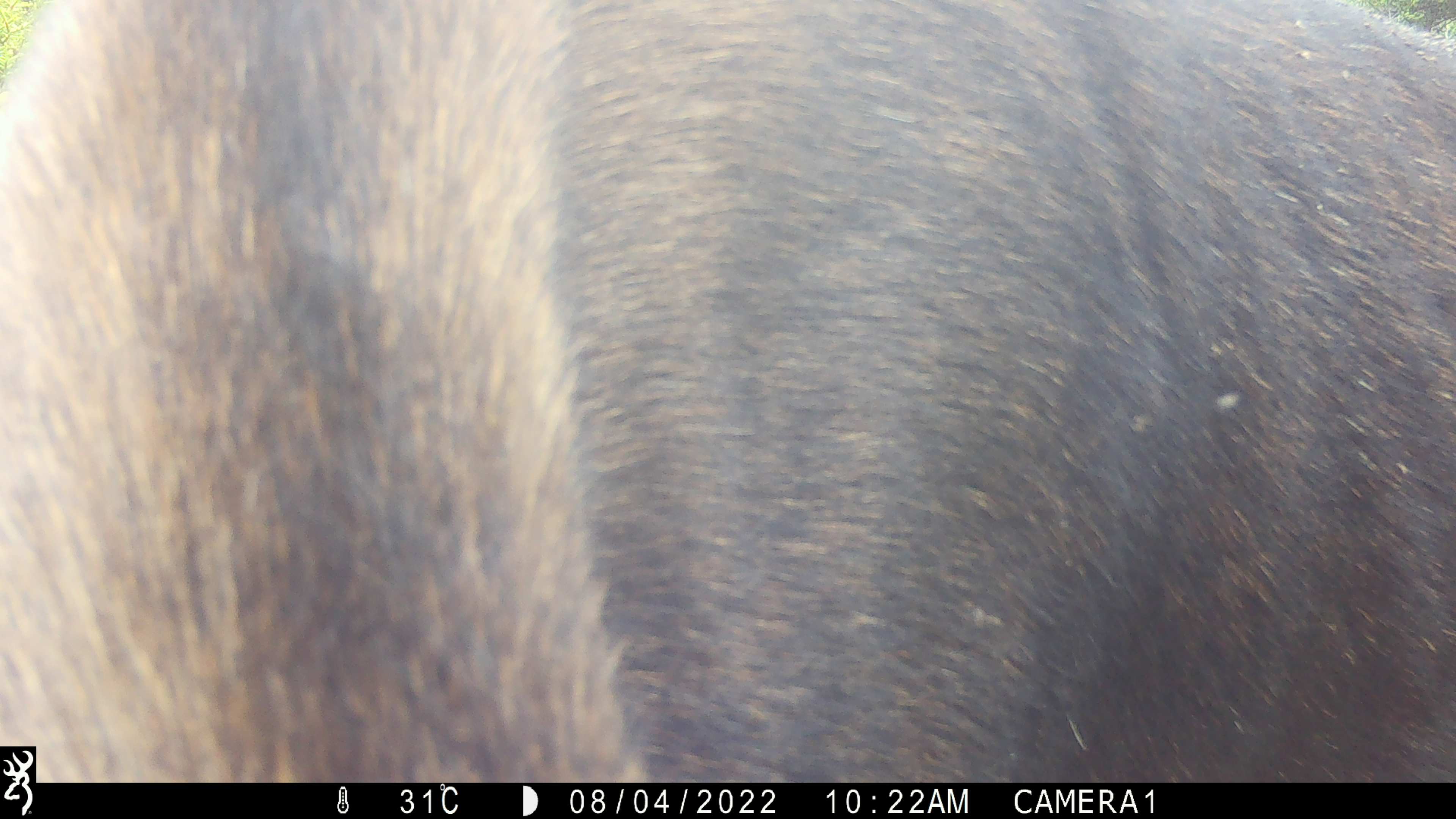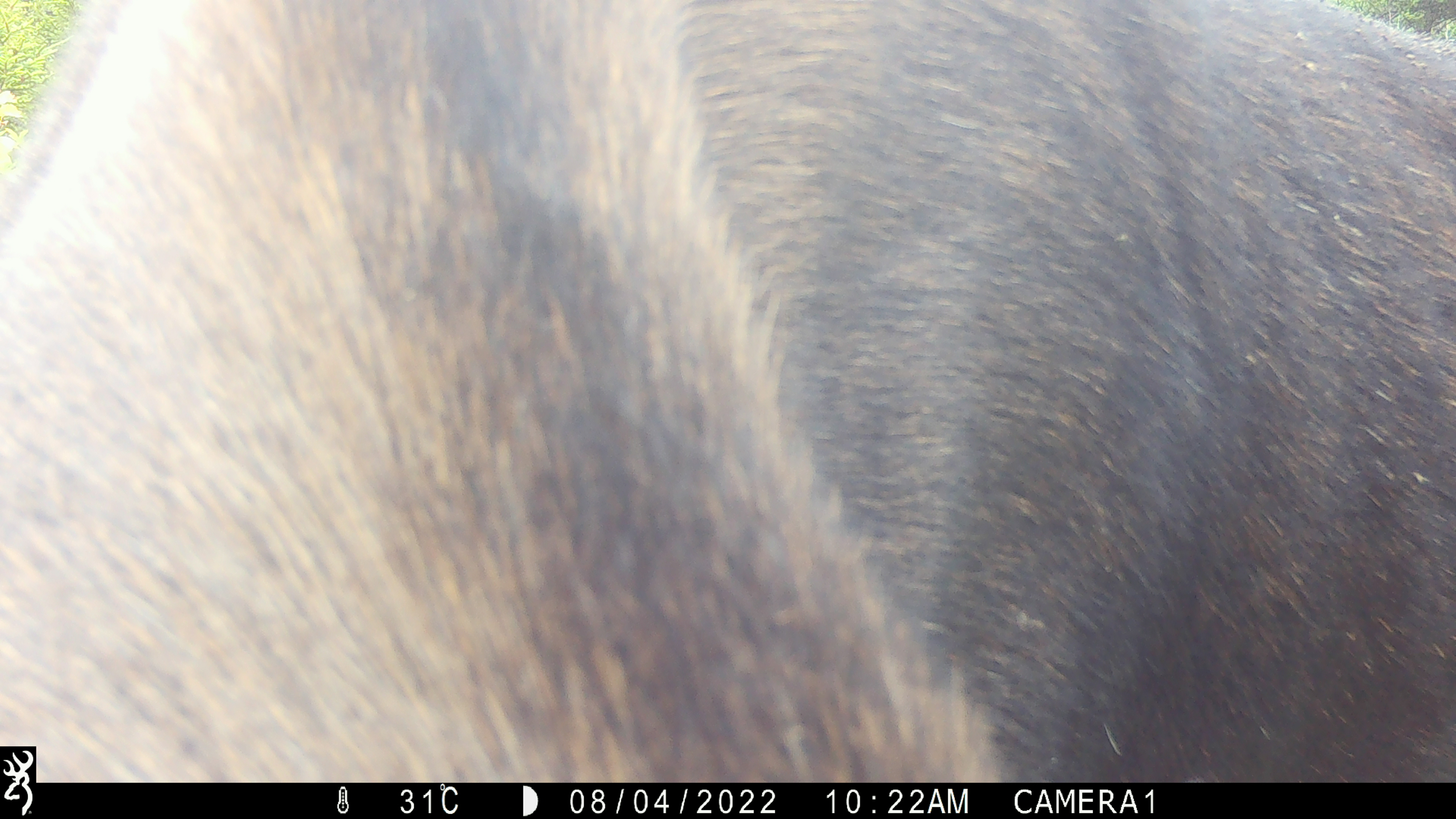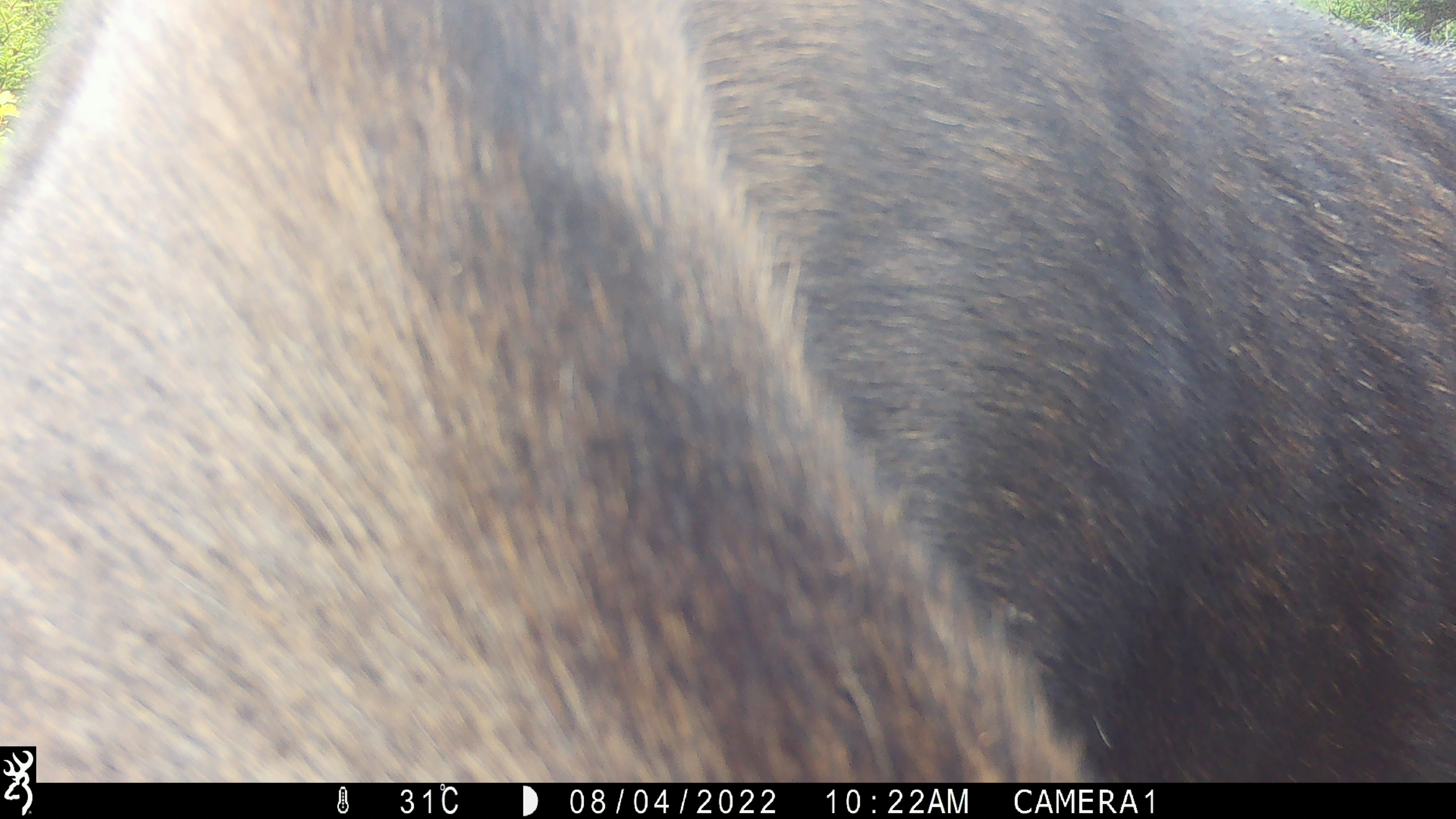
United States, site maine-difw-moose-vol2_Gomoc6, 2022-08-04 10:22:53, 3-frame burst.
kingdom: Animalia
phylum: Chordata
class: Mammalia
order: Artiodactyla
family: Cervidae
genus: Alces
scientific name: Alces alces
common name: moose